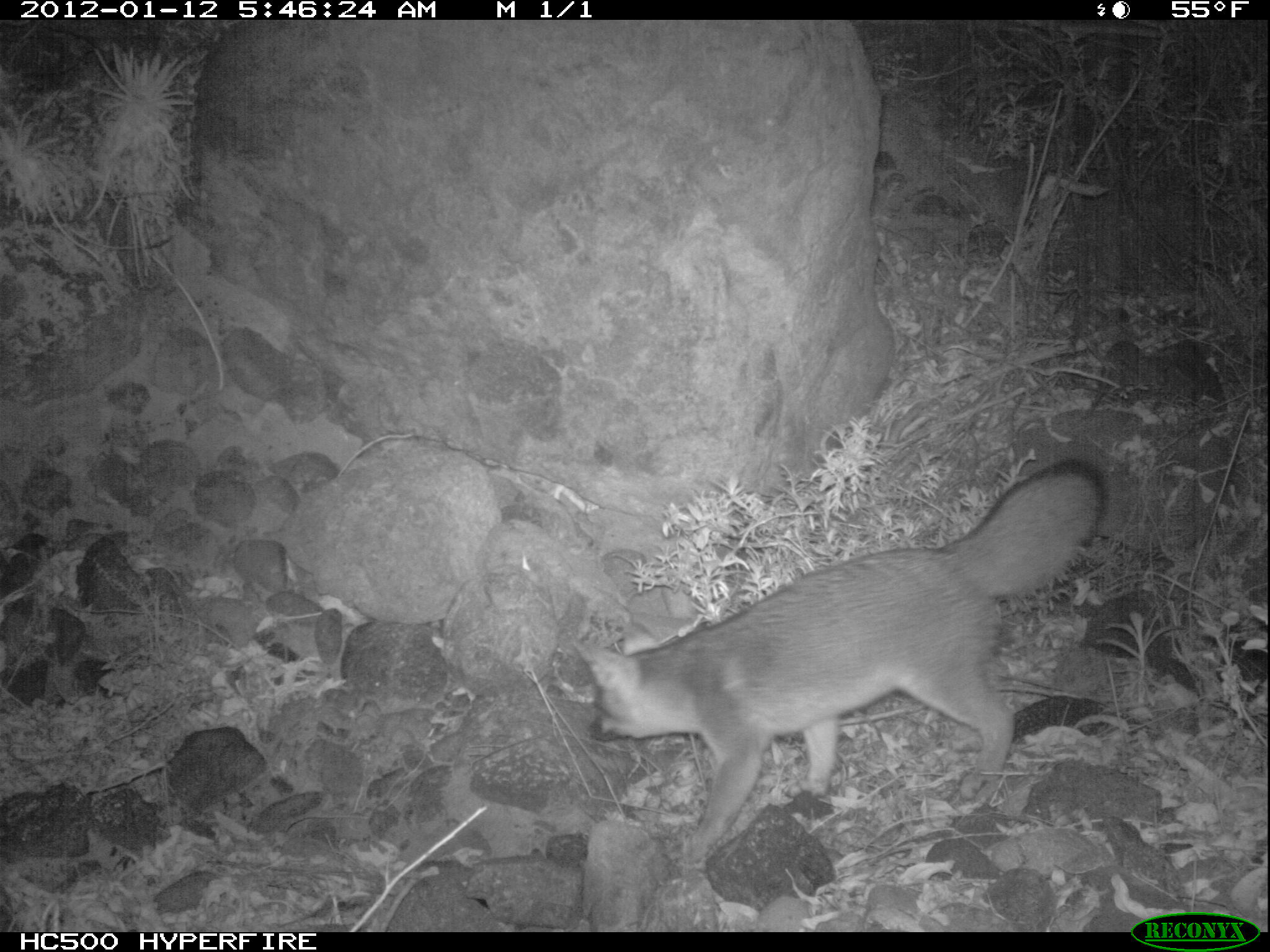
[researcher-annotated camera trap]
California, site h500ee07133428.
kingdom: Animalia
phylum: Chordata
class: Mammalia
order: Carnivora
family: Canidae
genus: Urocyon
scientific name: Urocyon littoralis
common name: island fox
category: fox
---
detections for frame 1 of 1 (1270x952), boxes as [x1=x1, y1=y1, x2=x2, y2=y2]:
fox: [x1=572, y1=457, x2=1110, y2=869]